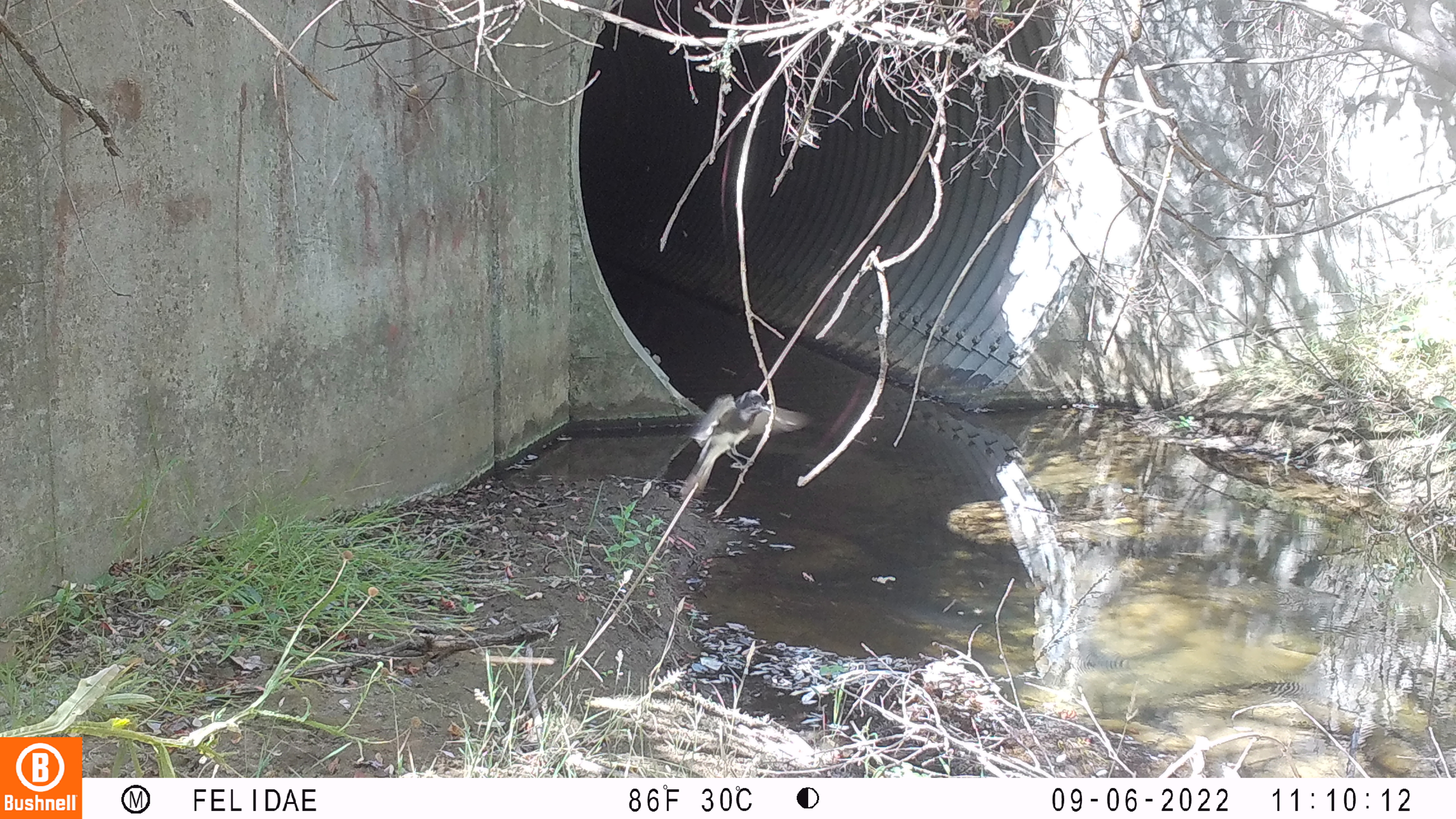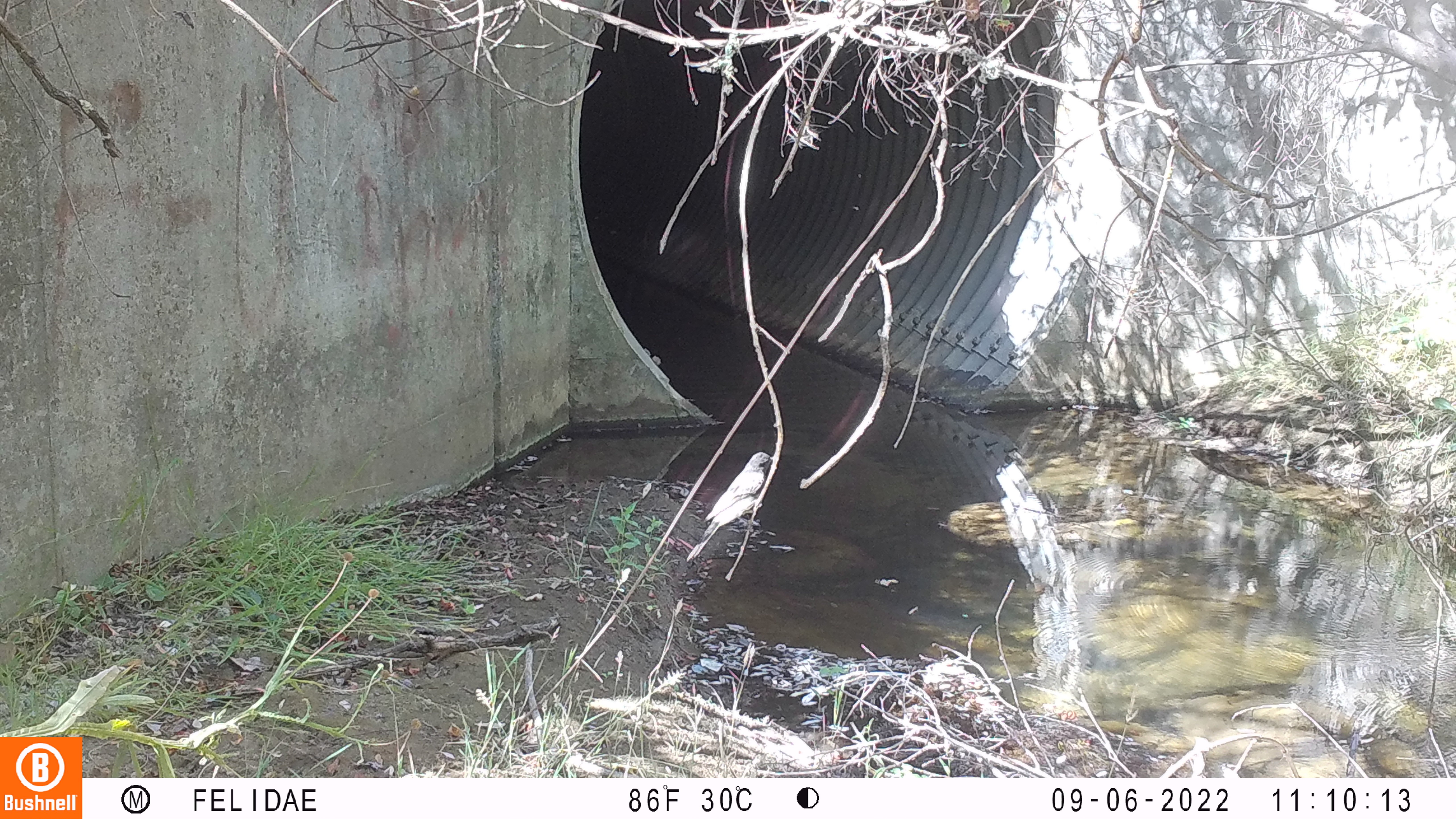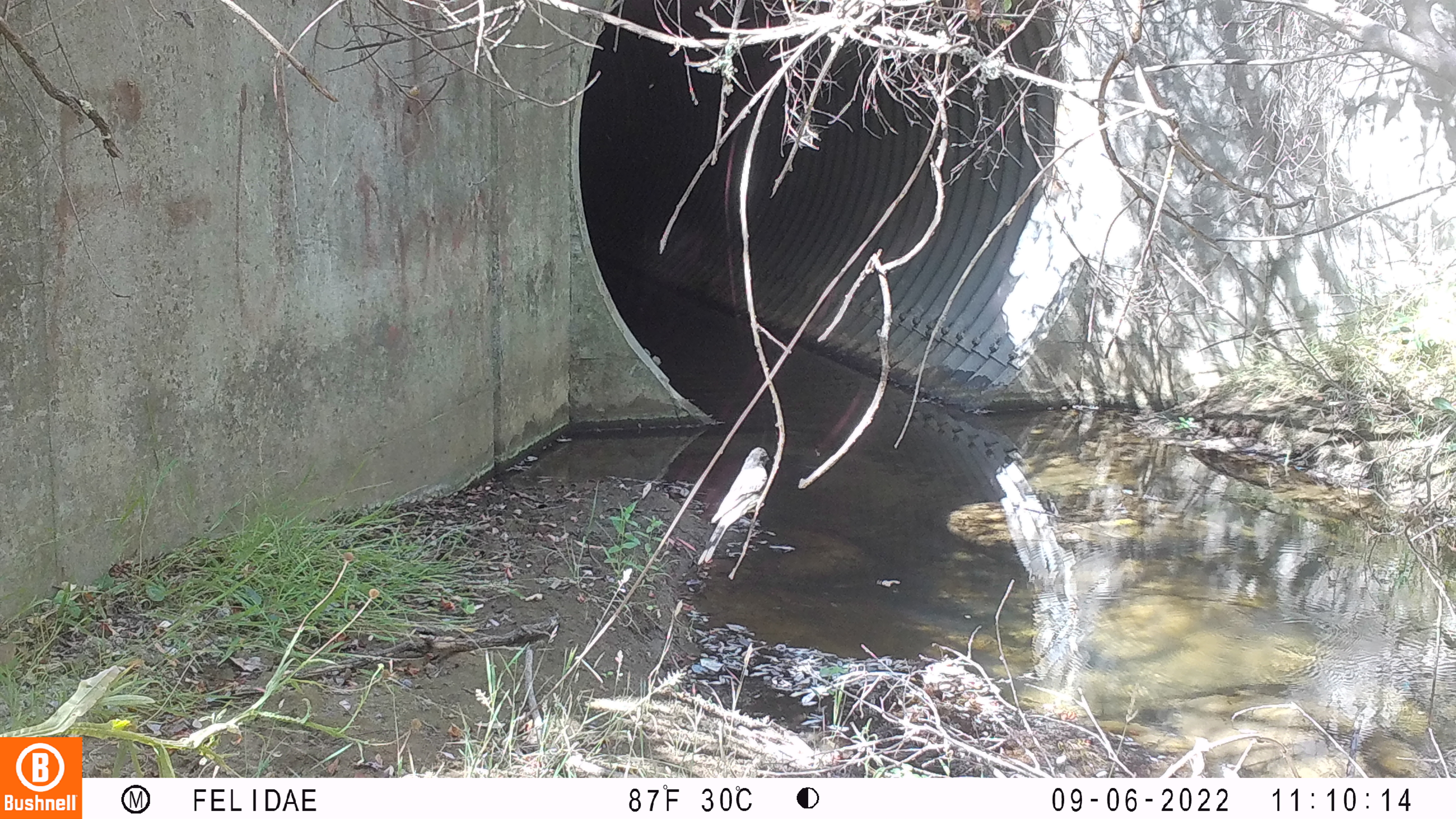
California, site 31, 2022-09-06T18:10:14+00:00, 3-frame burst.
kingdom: Animalia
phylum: Chordata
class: Aves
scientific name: Aves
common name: bird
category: unknown bird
Unknown bird (bird) (Aves).